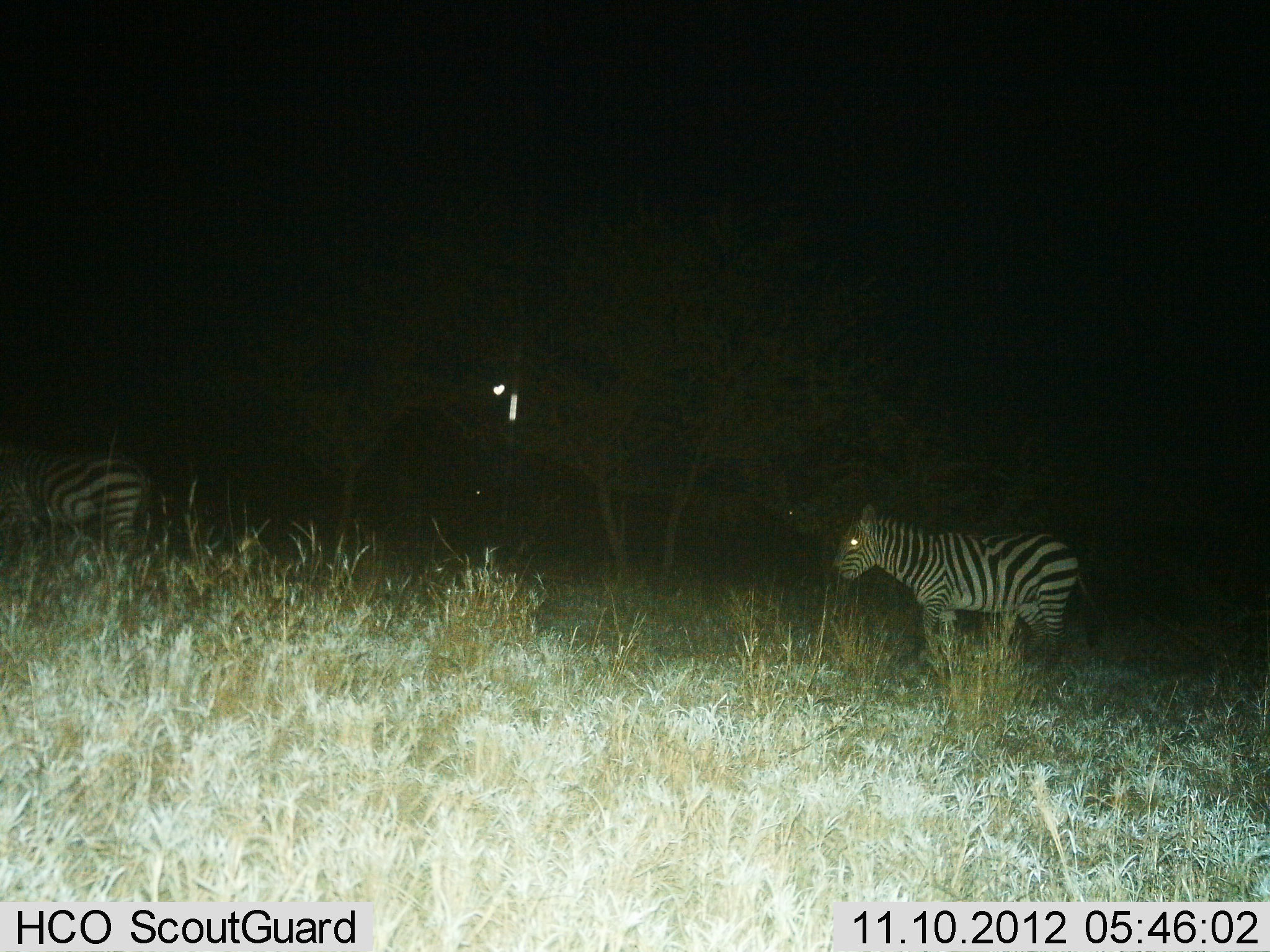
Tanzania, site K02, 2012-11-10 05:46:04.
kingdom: Animalia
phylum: Chordata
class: Mammalia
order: Perissodactyla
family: Equidae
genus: Equus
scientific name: Equus quagga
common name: plains zebra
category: zebra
Zebra (plains zebra) (Equus quagga), count 2. Behavior (volunteer vote fractions): standing 70%, resting 0%, moving 30%, interacting 0%. Young present (vote fraction): 20%. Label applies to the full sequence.